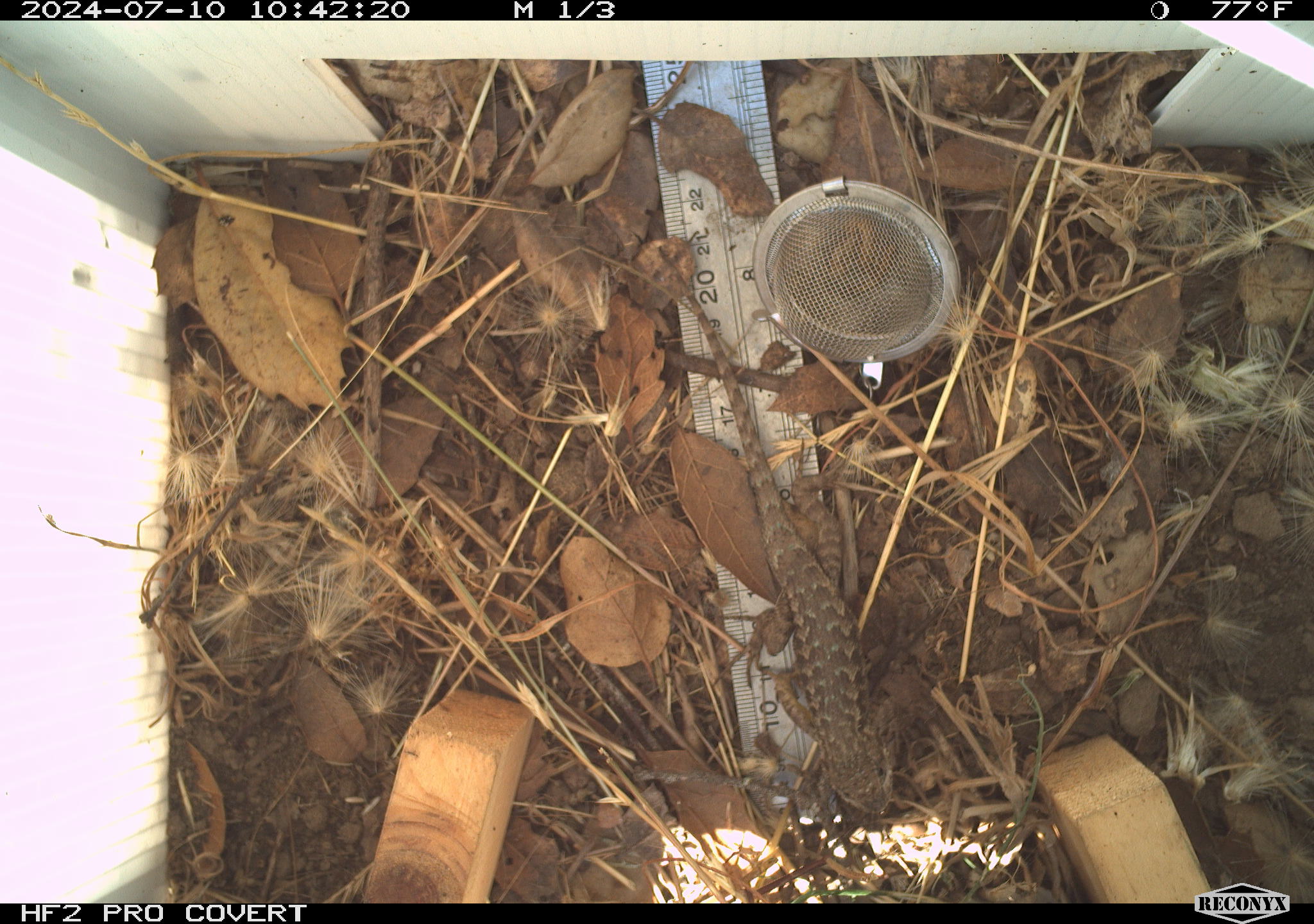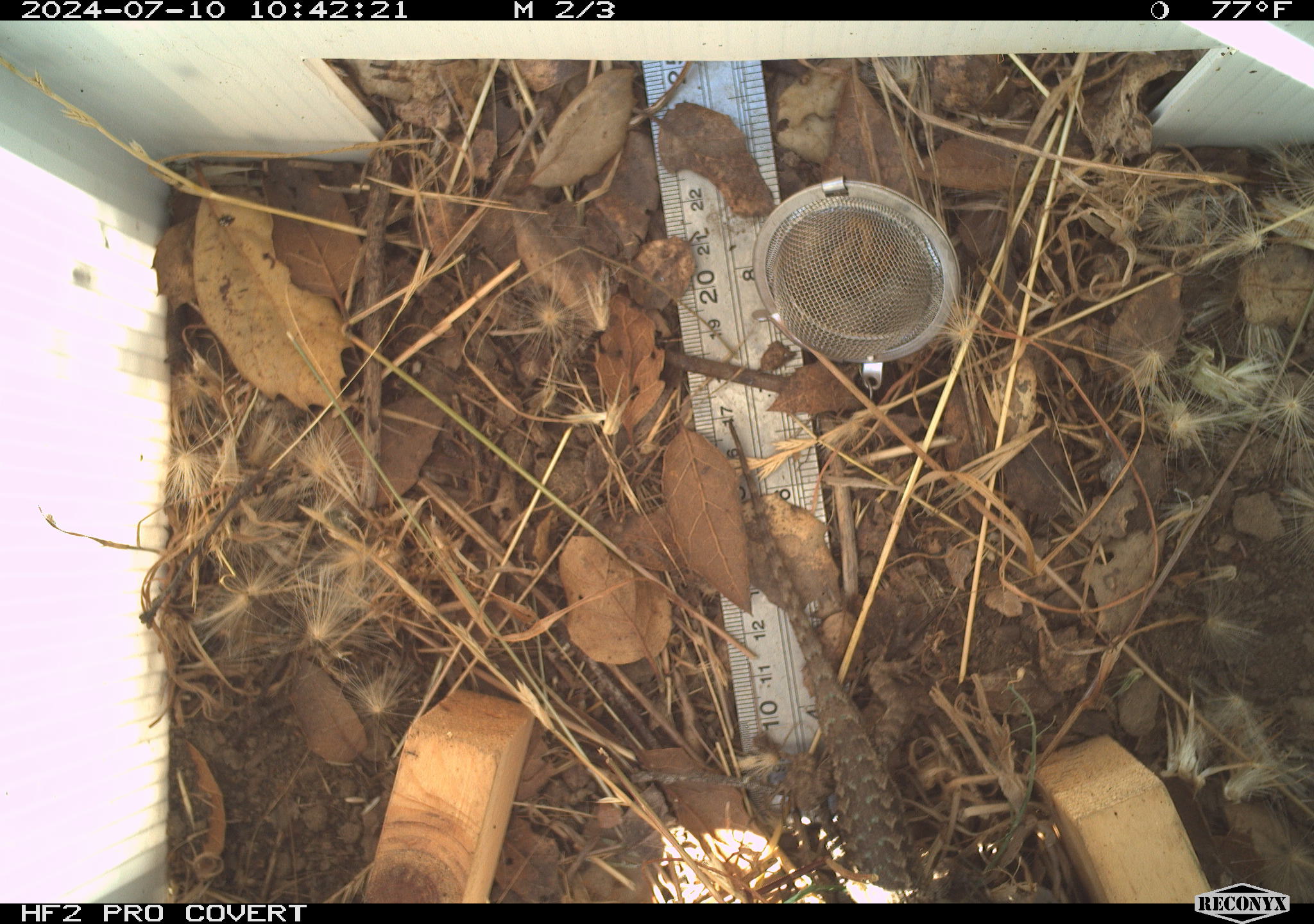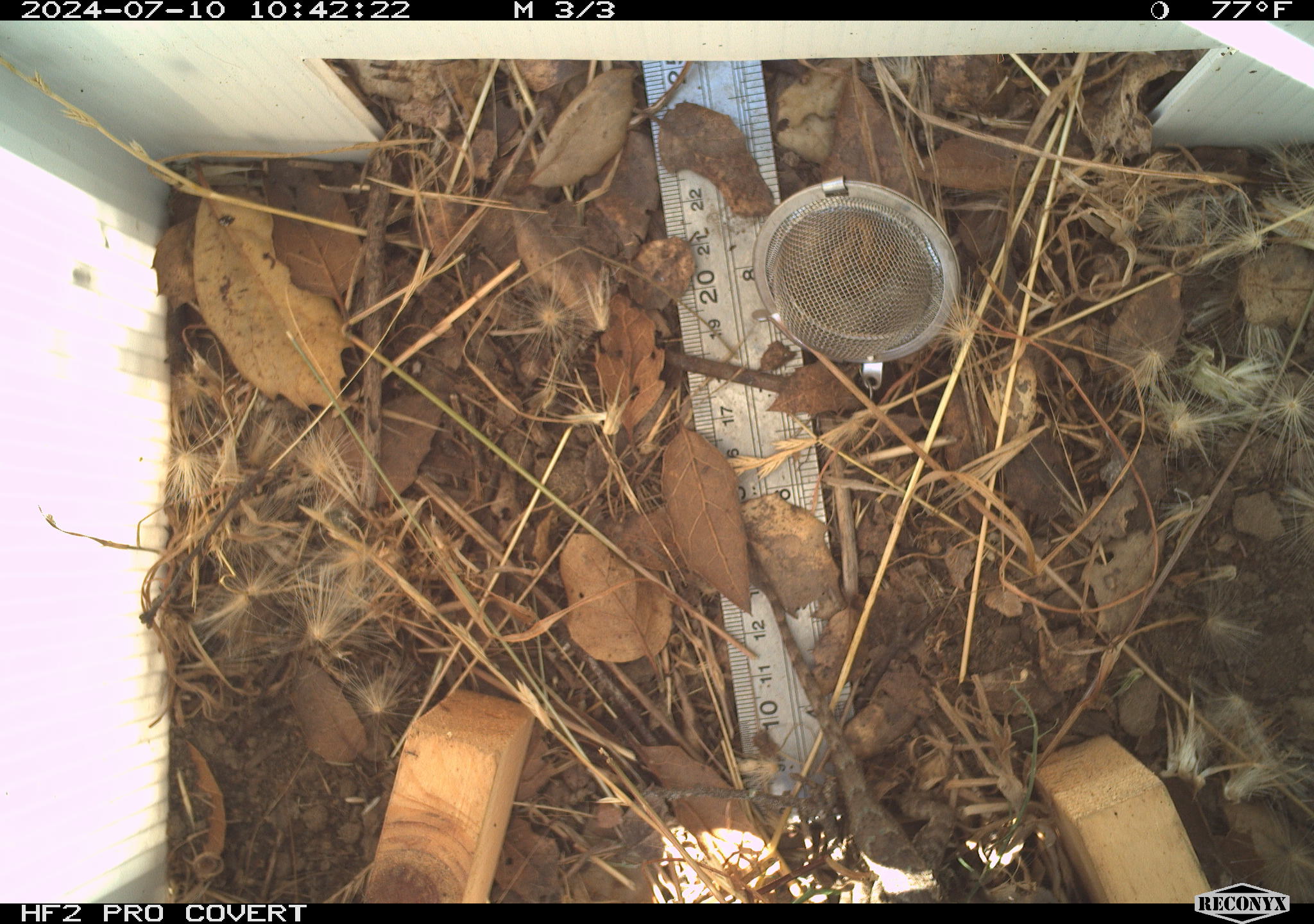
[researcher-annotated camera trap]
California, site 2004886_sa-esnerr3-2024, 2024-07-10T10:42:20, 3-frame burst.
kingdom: Animalia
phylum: Chordata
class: Reptilia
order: Squamata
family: Phrynosomatidae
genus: Sceloporus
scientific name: Sceloporus occidentalis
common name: western fence lizard